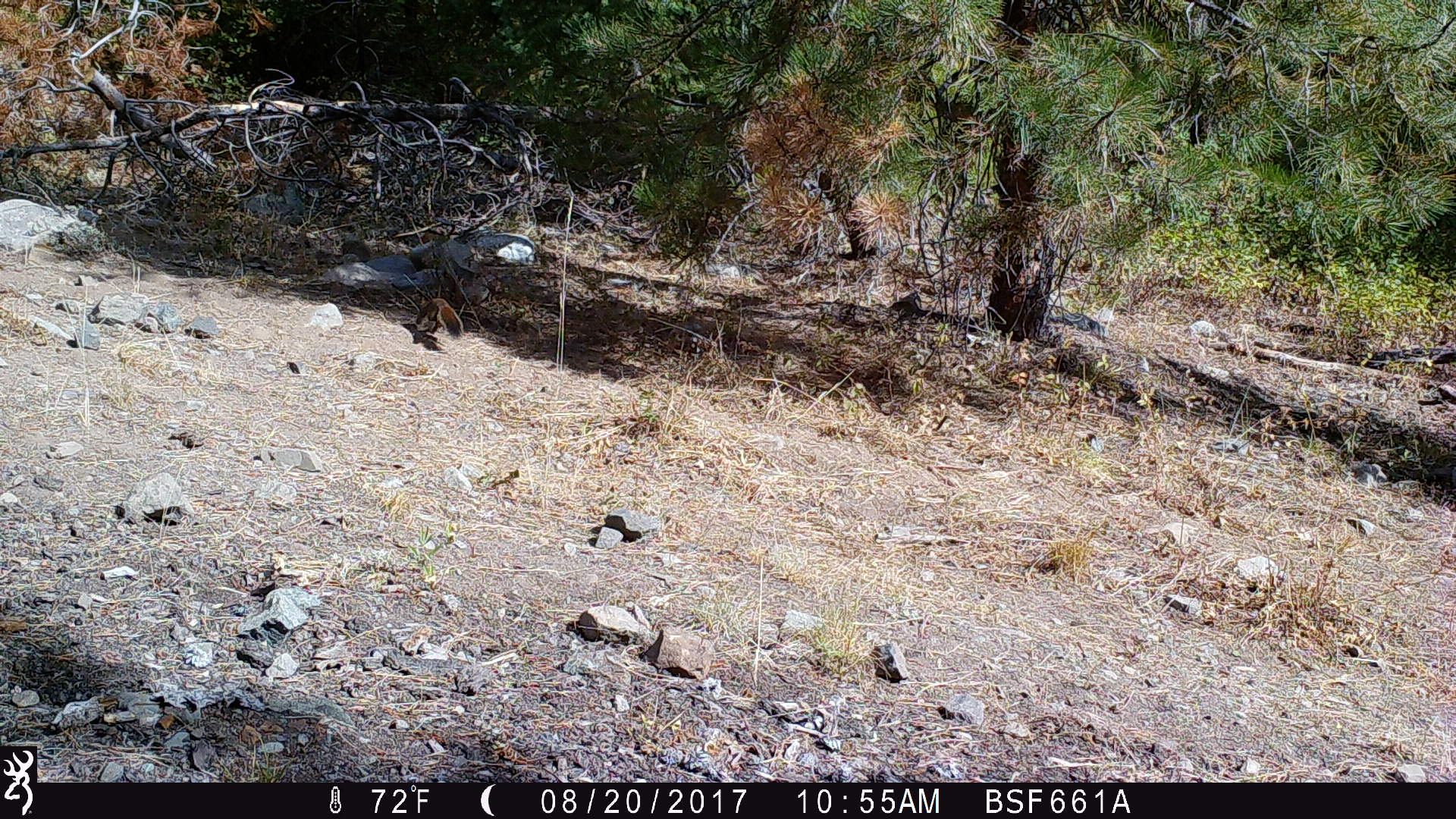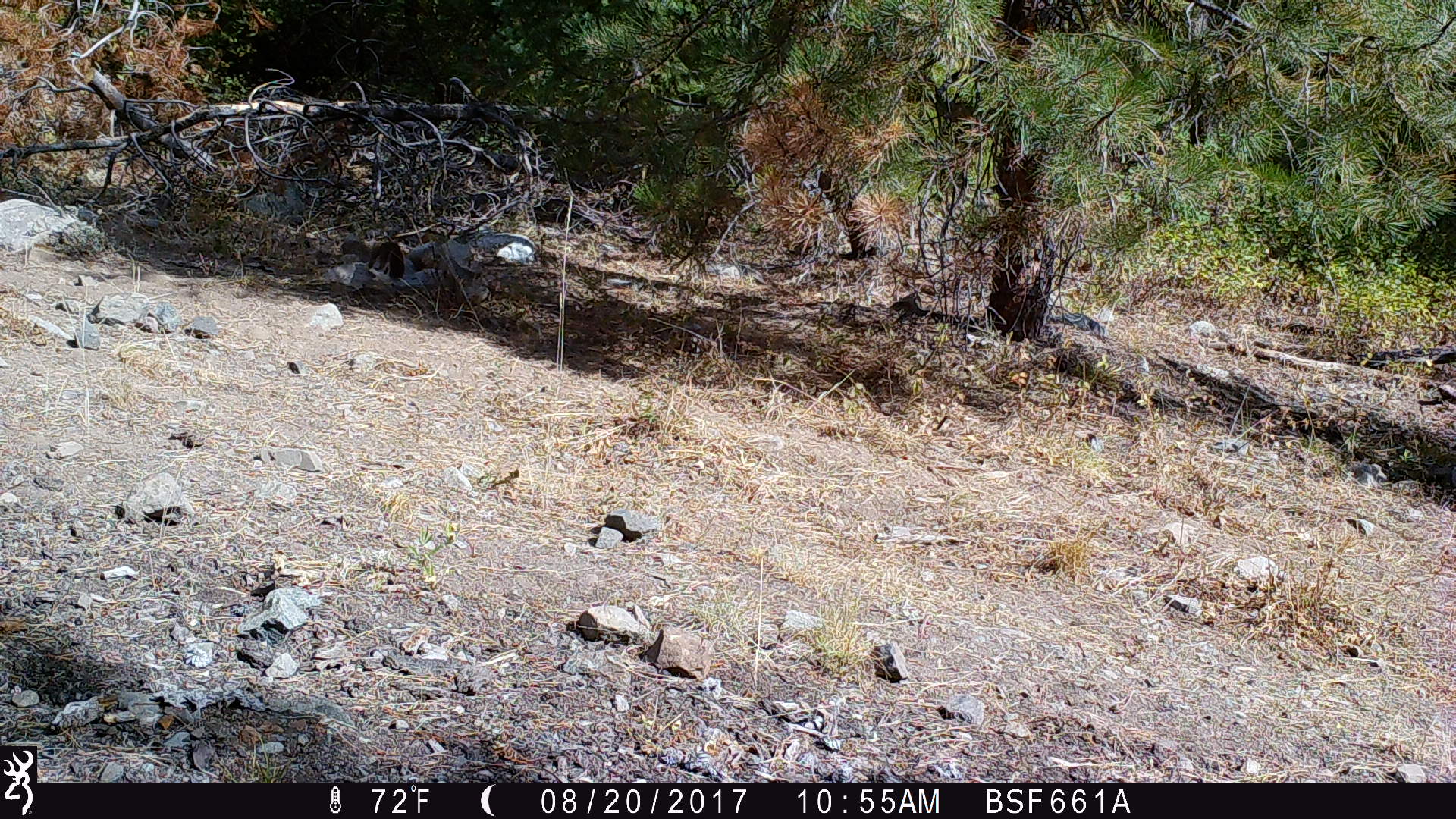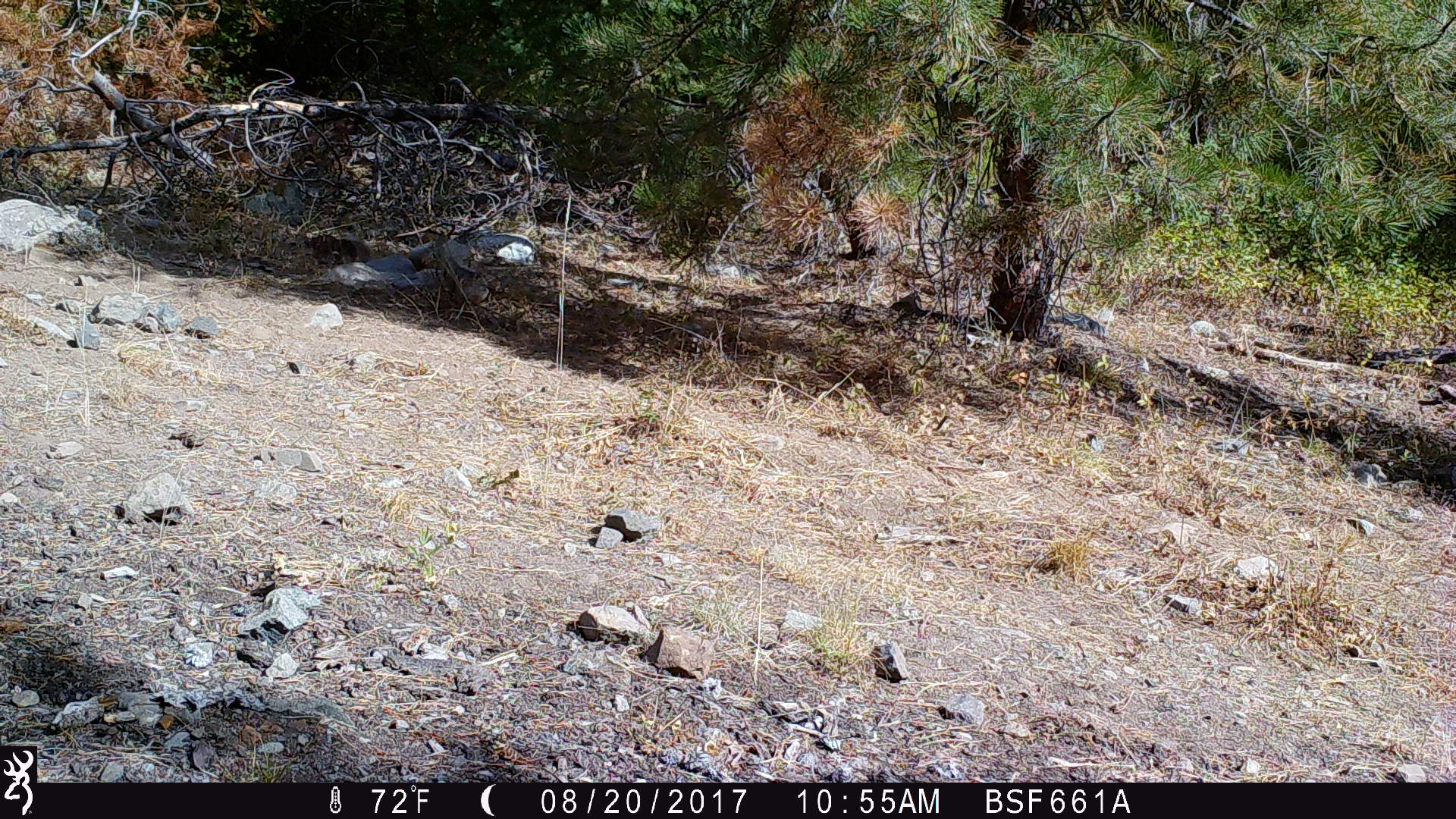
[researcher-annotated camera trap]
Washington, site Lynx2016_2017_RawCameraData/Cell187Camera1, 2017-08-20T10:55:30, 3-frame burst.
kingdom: Animalia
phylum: Chordata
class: Mammalia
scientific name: Mammalia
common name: small mammal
Small mammal (Mammalia). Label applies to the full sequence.